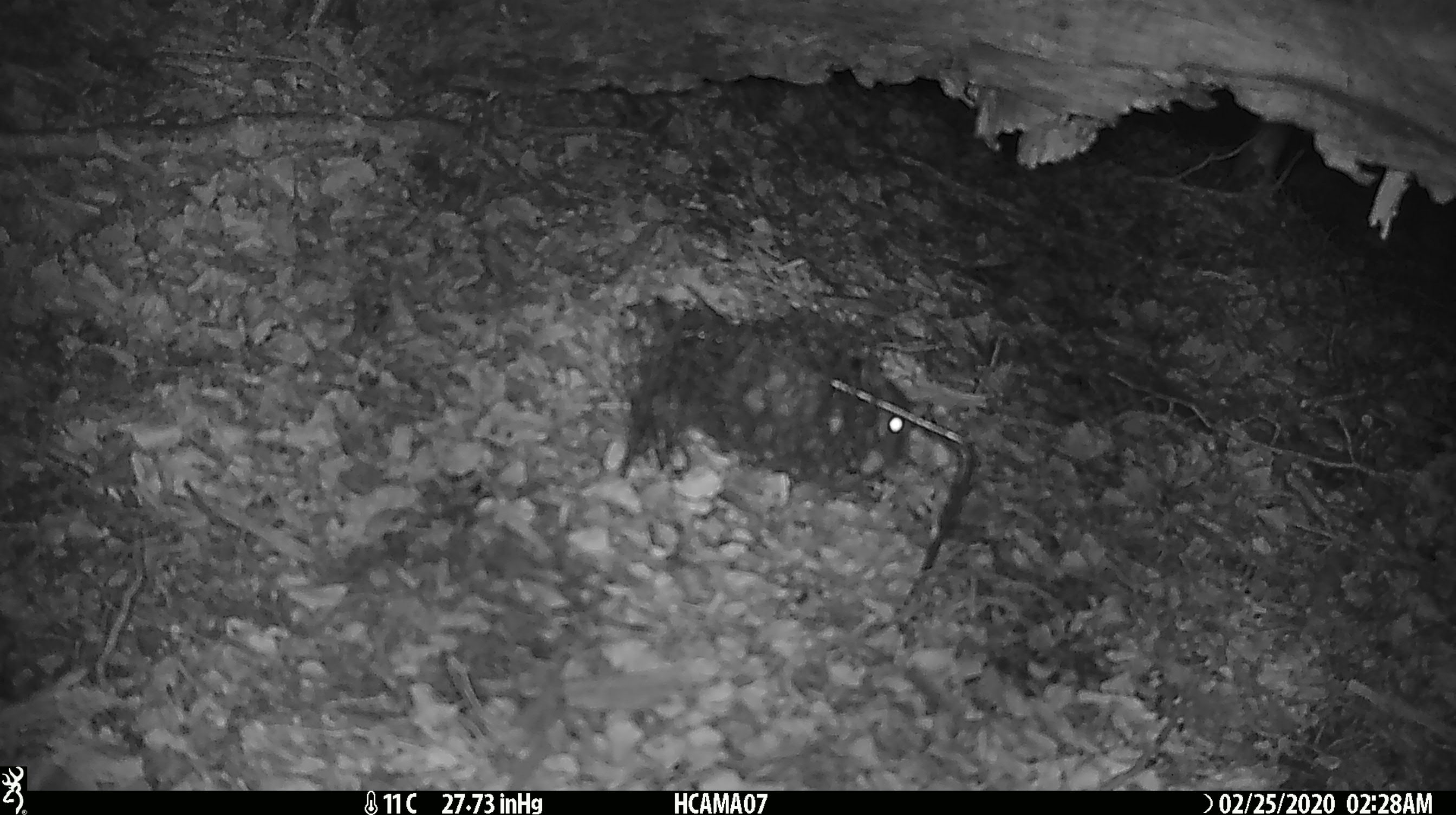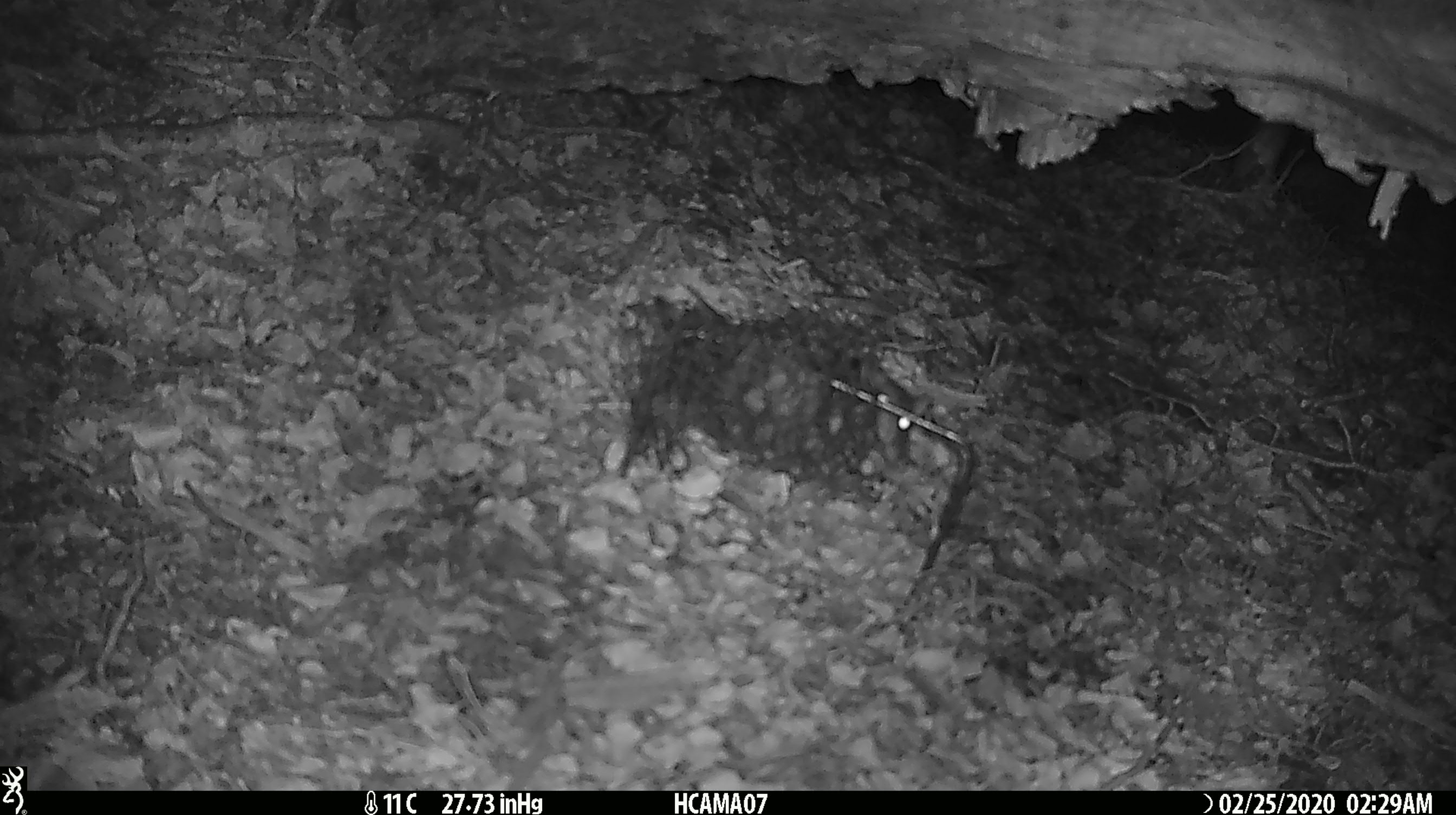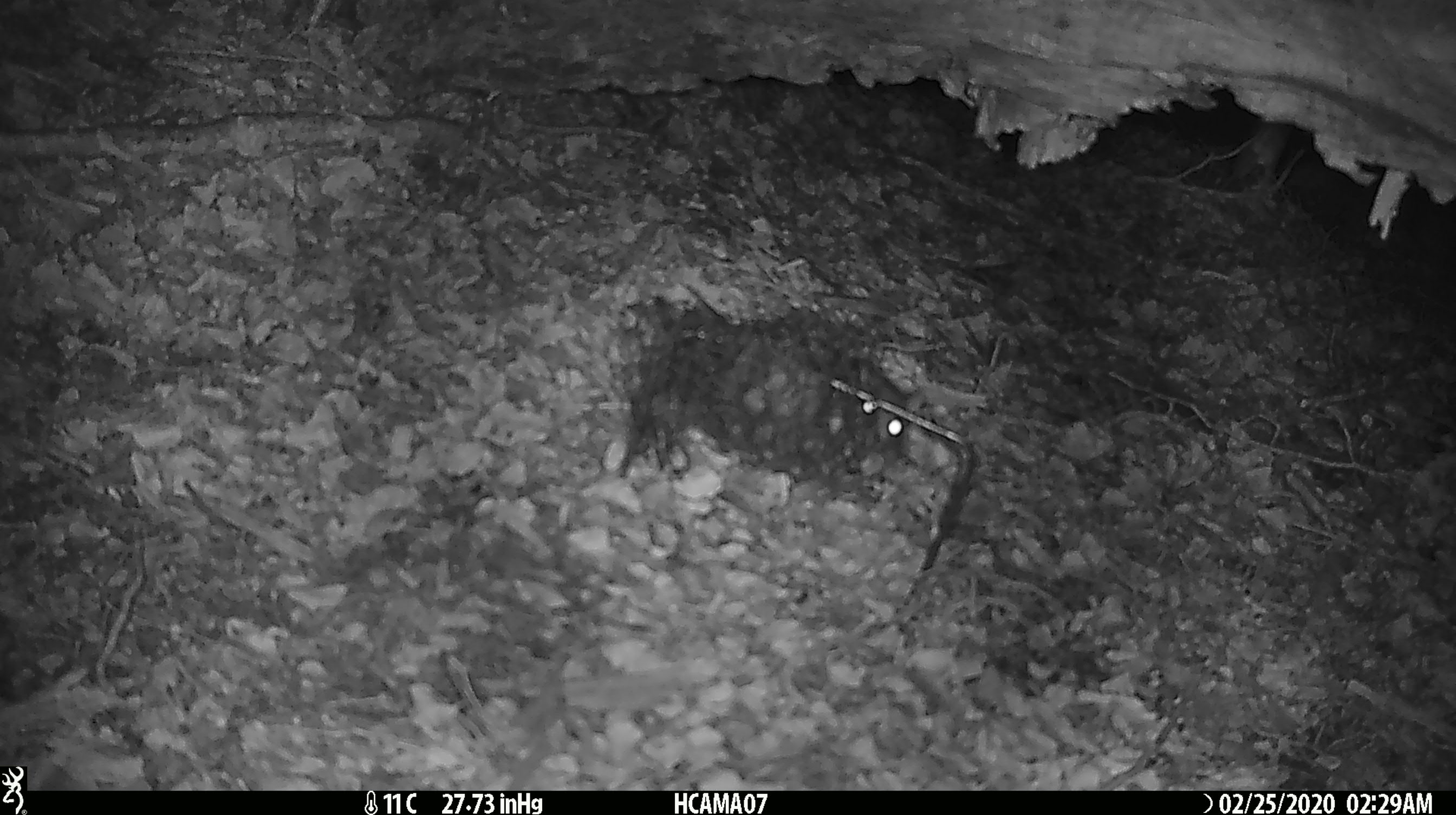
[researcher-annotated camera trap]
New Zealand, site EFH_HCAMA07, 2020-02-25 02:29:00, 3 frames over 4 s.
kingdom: Animalia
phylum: Chordata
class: Mammalia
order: Rodentia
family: Muridae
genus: Rattus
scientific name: Rattus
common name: rat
Rat (Rattus).